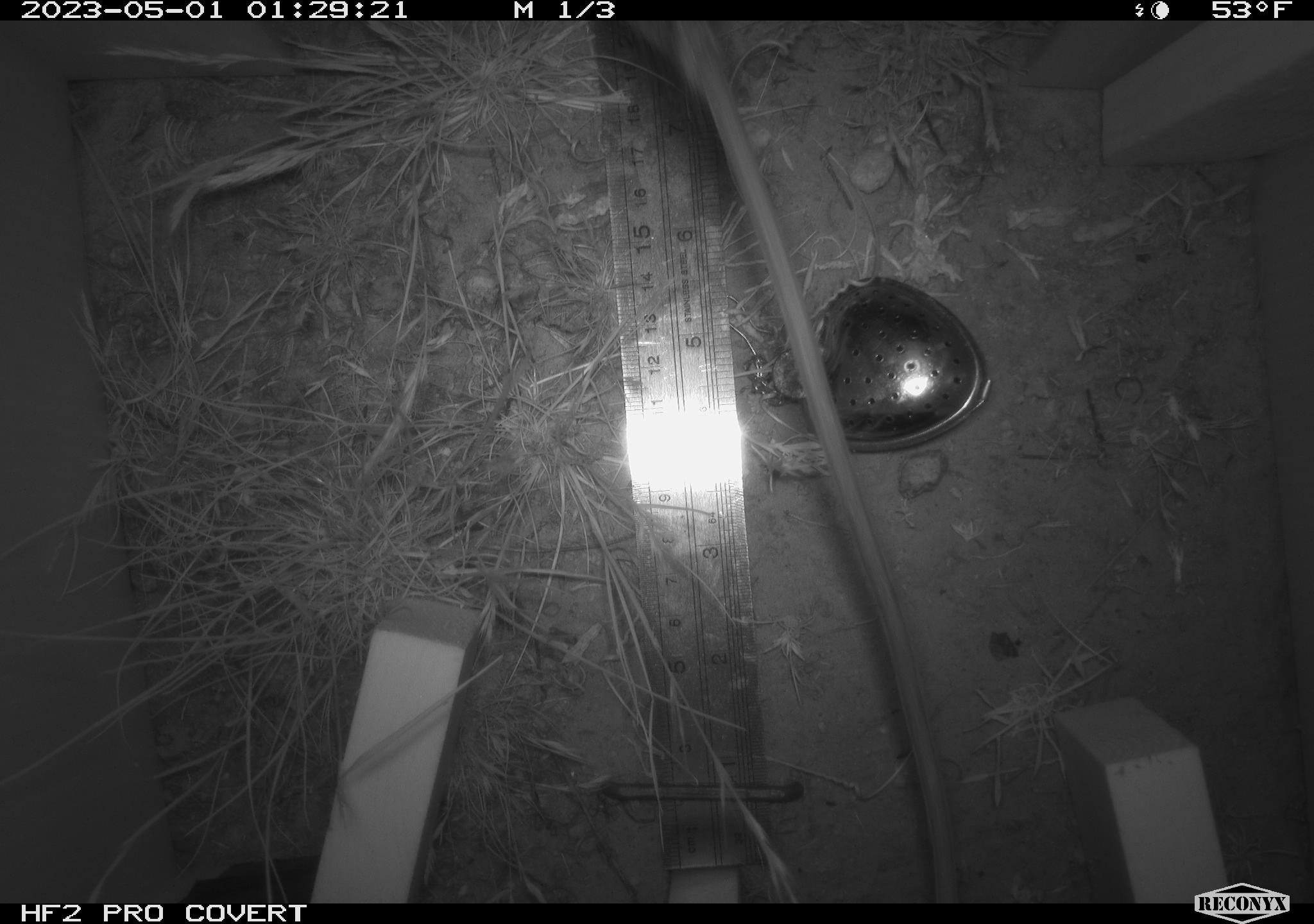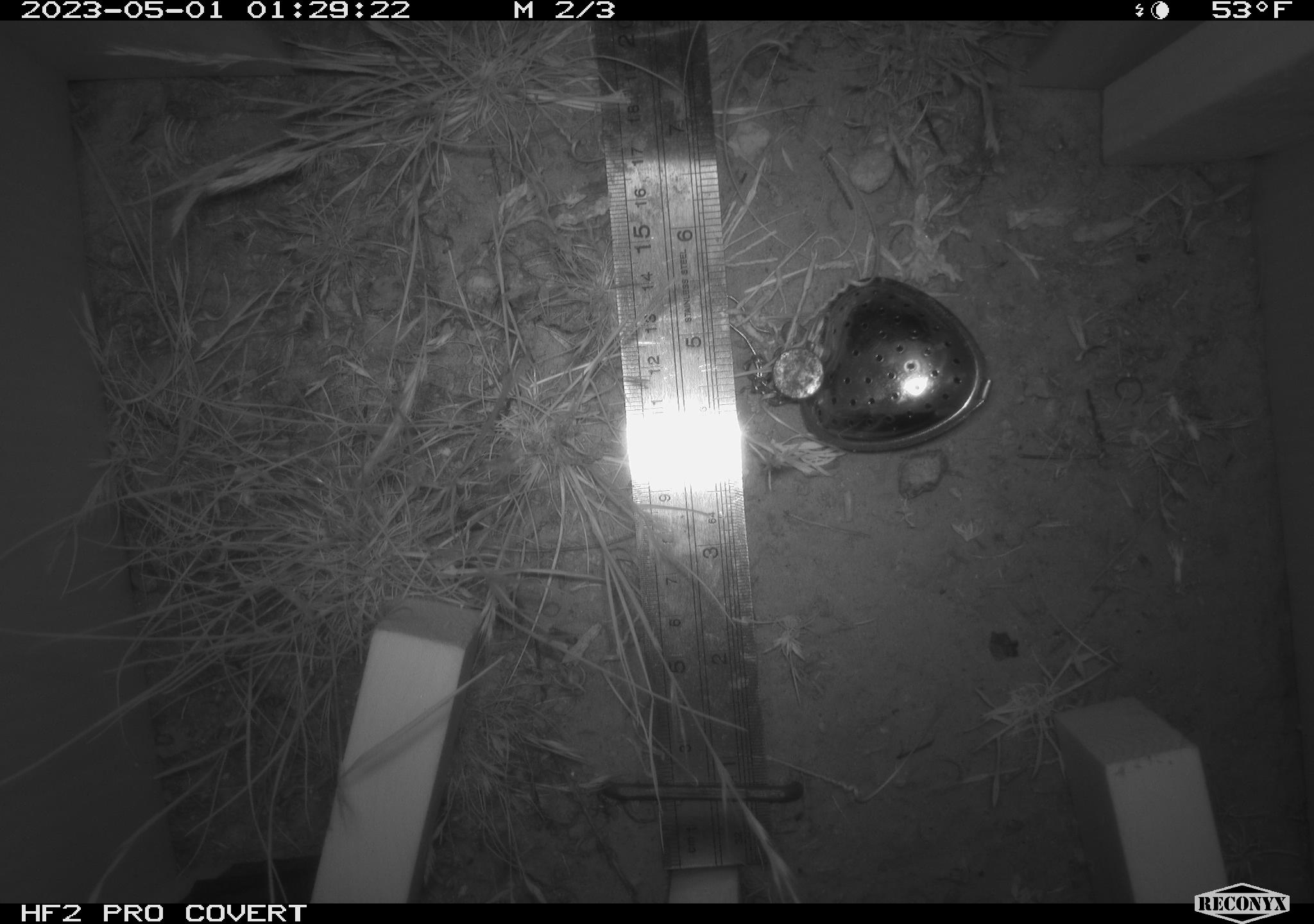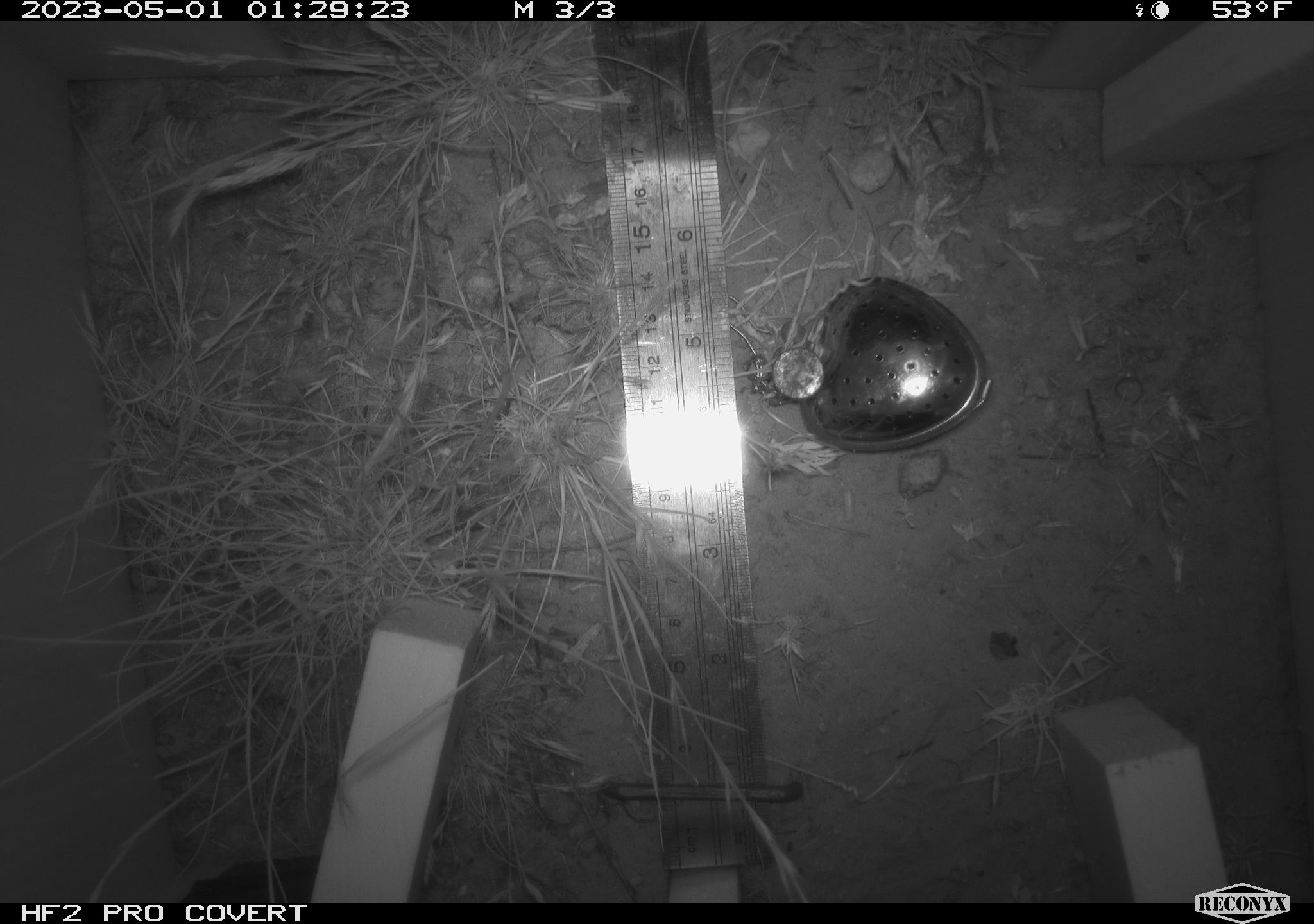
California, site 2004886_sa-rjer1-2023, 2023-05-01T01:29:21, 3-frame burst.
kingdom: Animalia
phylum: Chordata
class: Mammalia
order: Rodentia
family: Heteromyidae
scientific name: Heteromyidae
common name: kangaroo rats and pocket mice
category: heteromyidae family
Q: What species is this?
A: Heteromyidae family (kangaroo rats and pocket mice) (Heteromyidae).